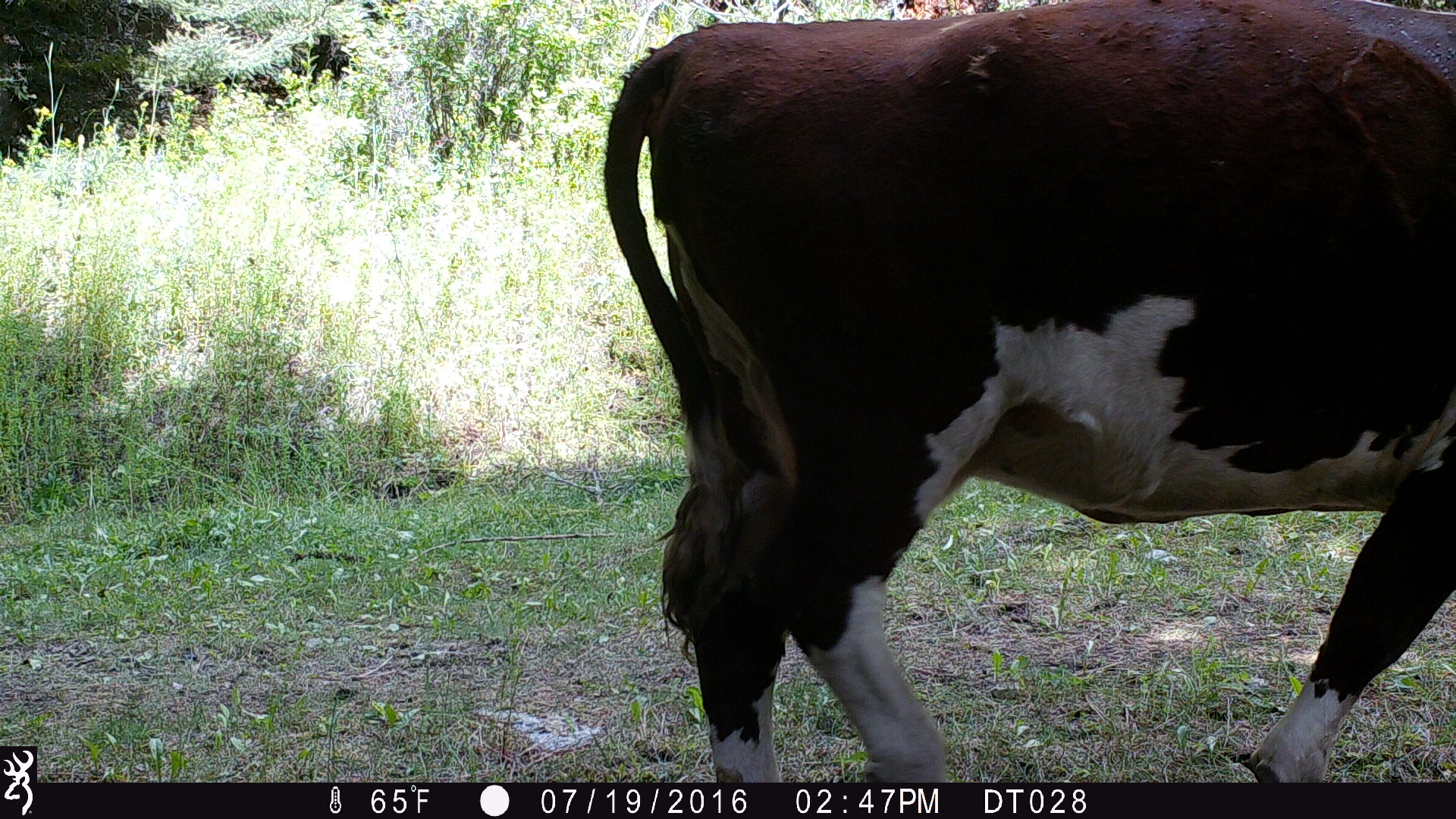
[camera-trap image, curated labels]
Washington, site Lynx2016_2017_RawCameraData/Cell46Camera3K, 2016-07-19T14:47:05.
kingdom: Animalia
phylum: Chordata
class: Mammalia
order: Artiodactyla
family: Bovidae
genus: Bos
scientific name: Bos taurus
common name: domestic cattle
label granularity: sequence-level